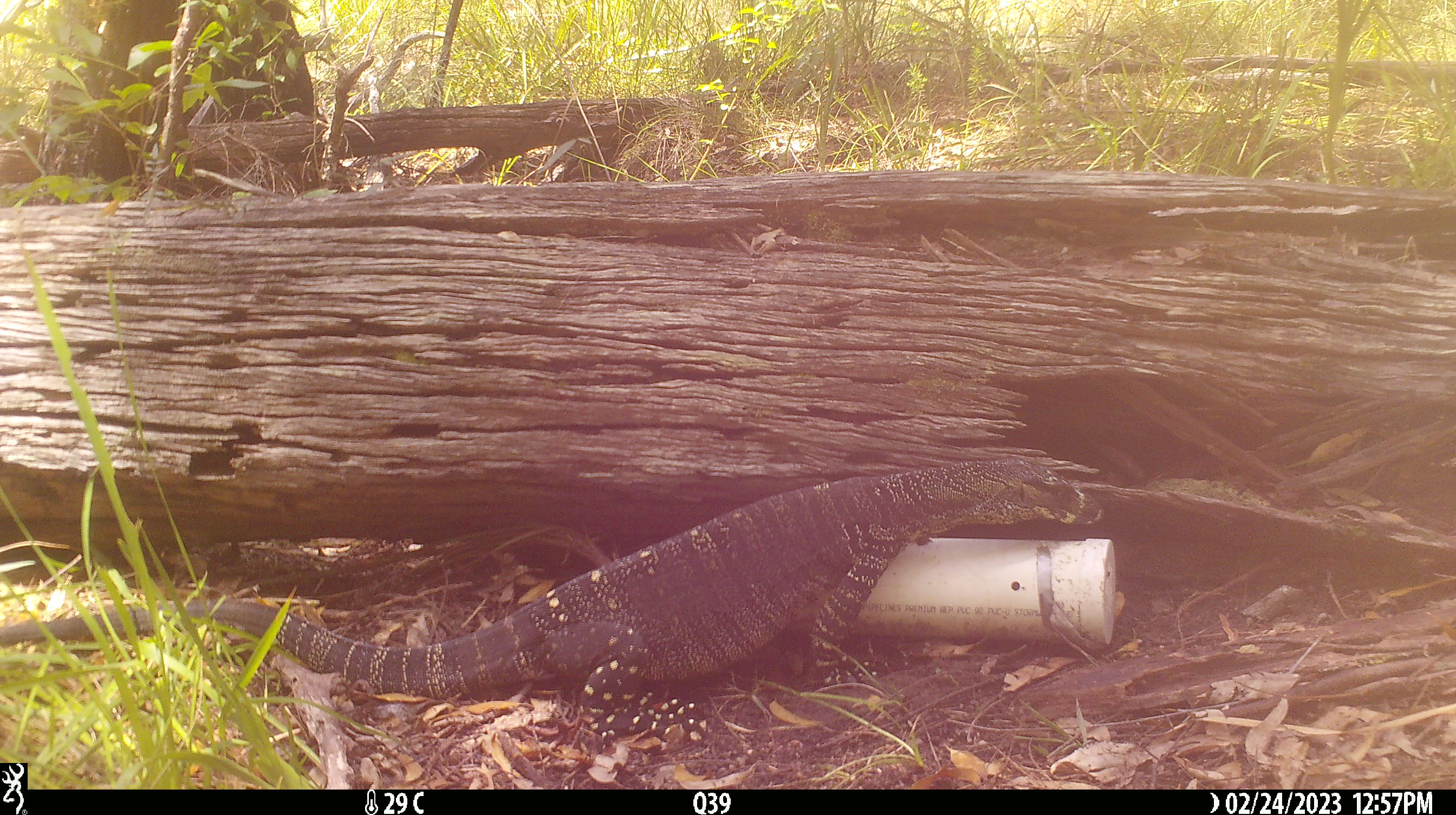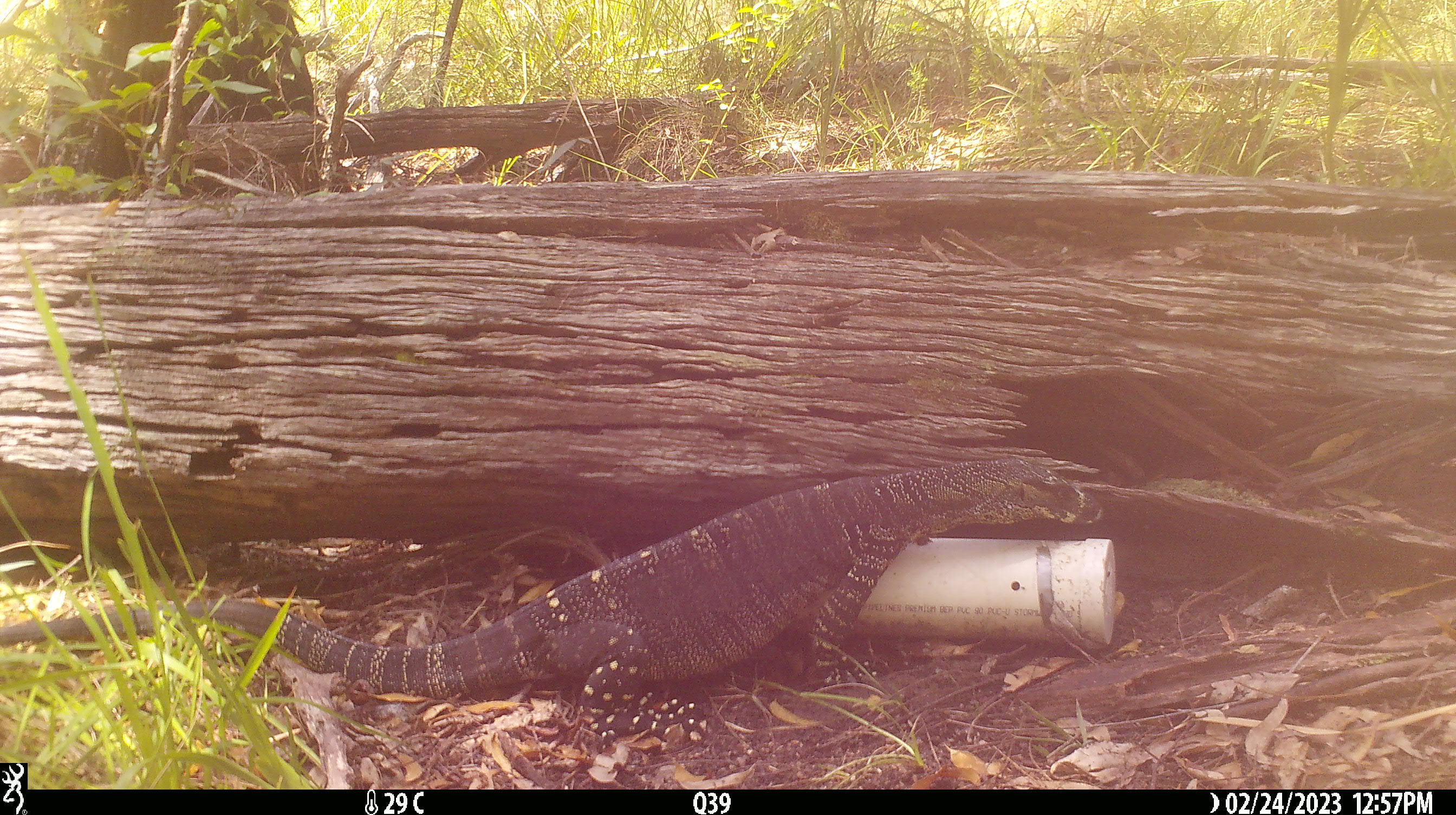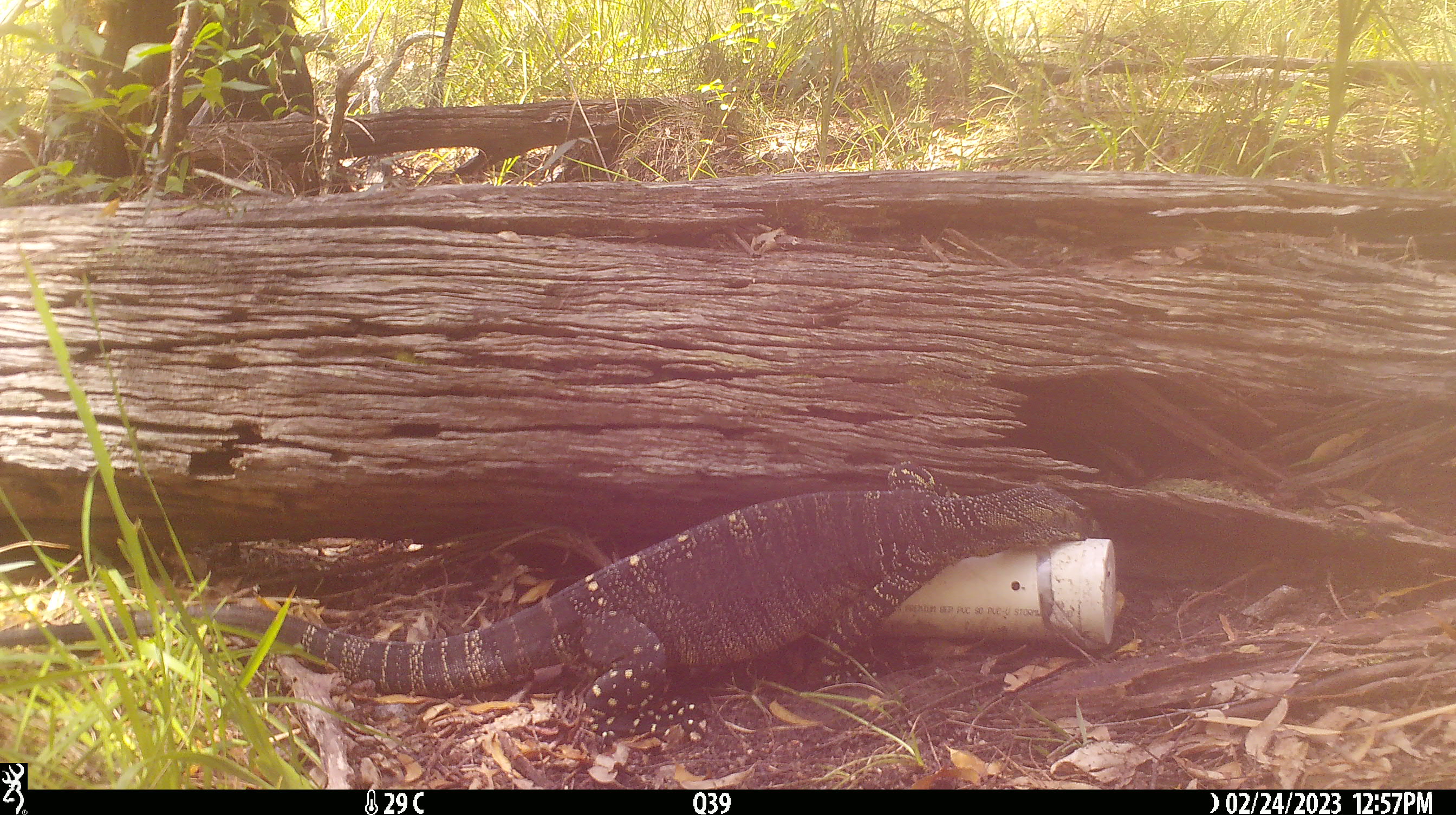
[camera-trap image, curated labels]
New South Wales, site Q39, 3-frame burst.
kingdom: Animalia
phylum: Chordata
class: Reptilia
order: Squamata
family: Varanidae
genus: Varanus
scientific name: Varanus varius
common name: lace monitor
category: goanna